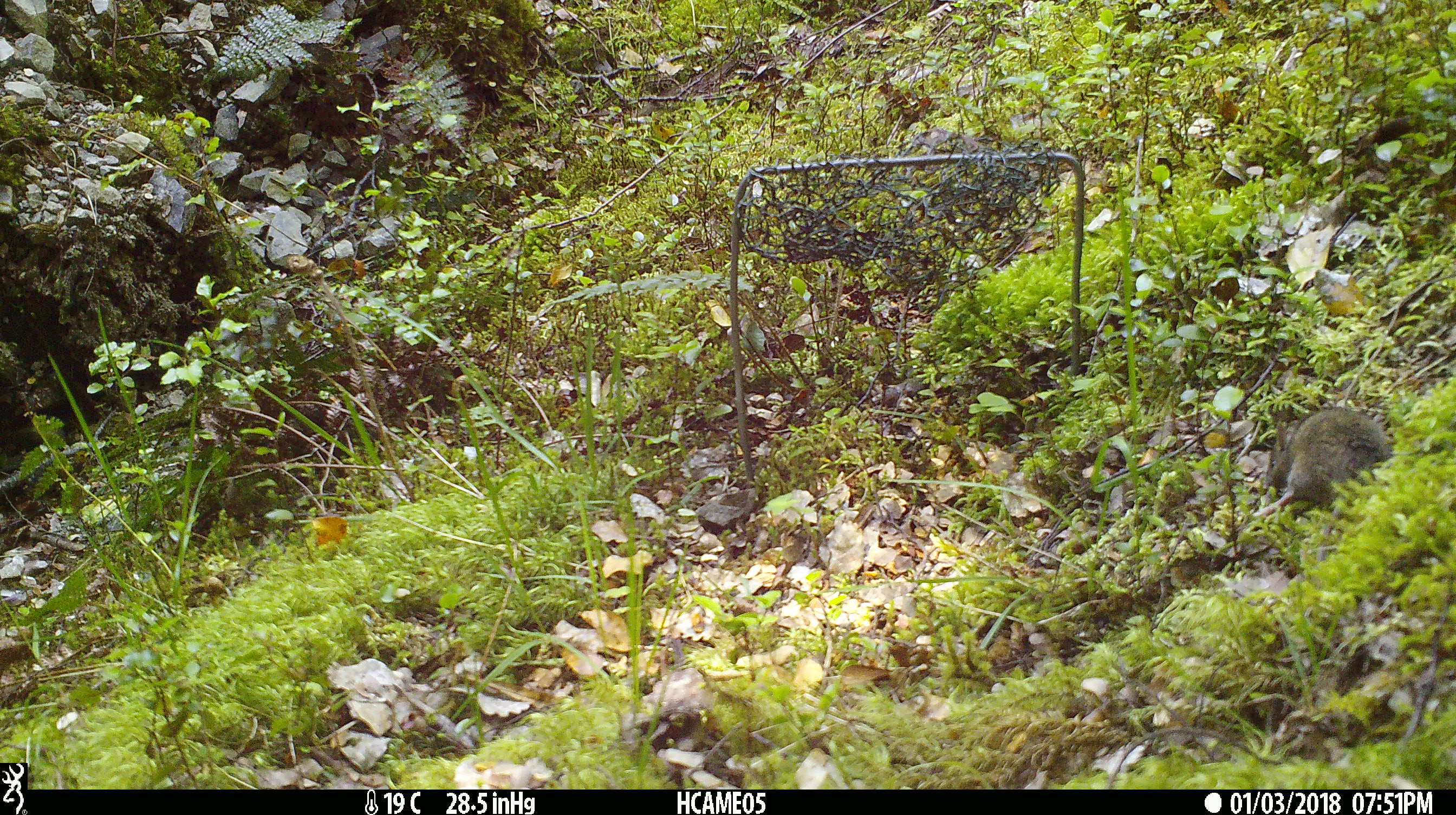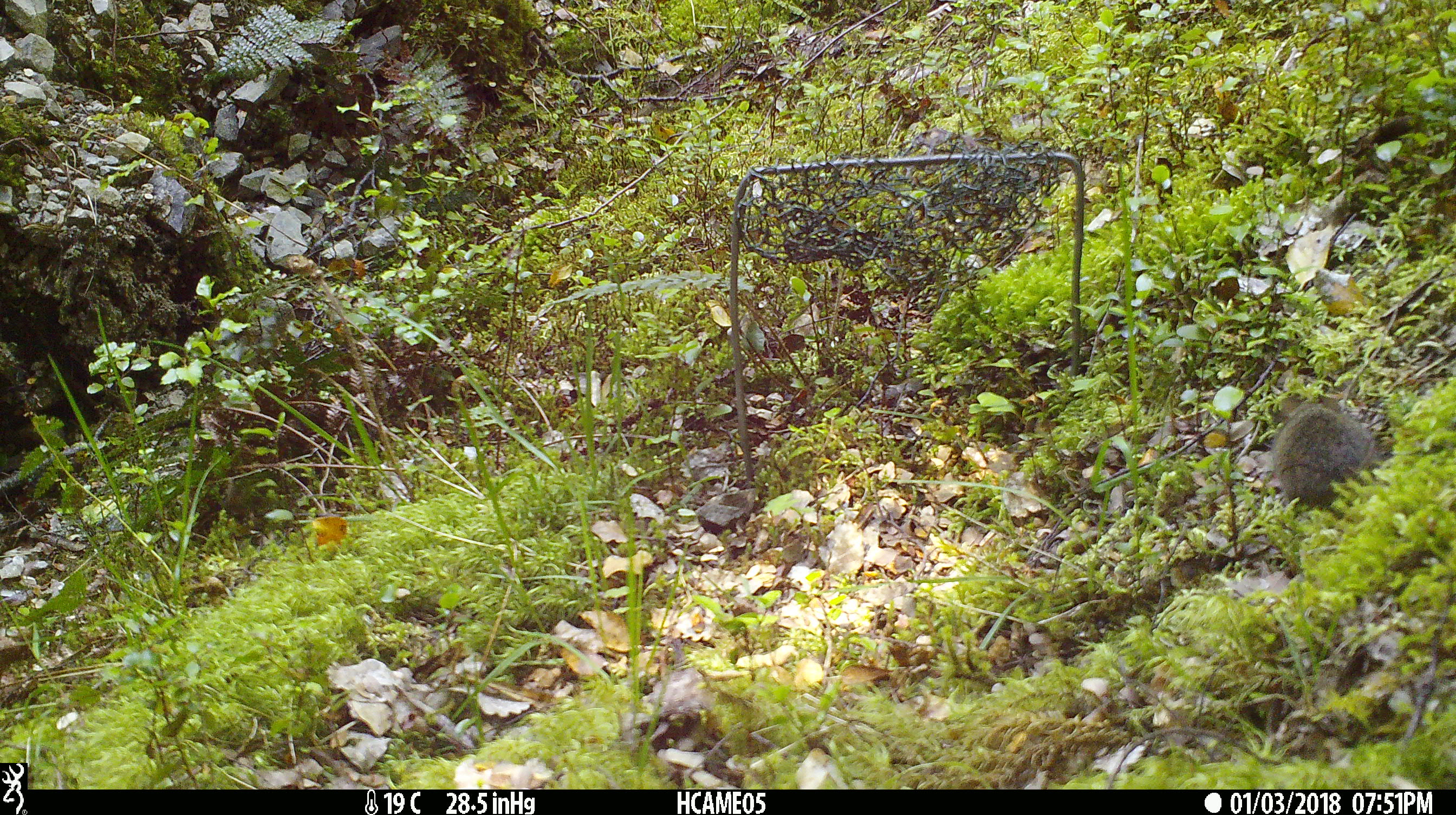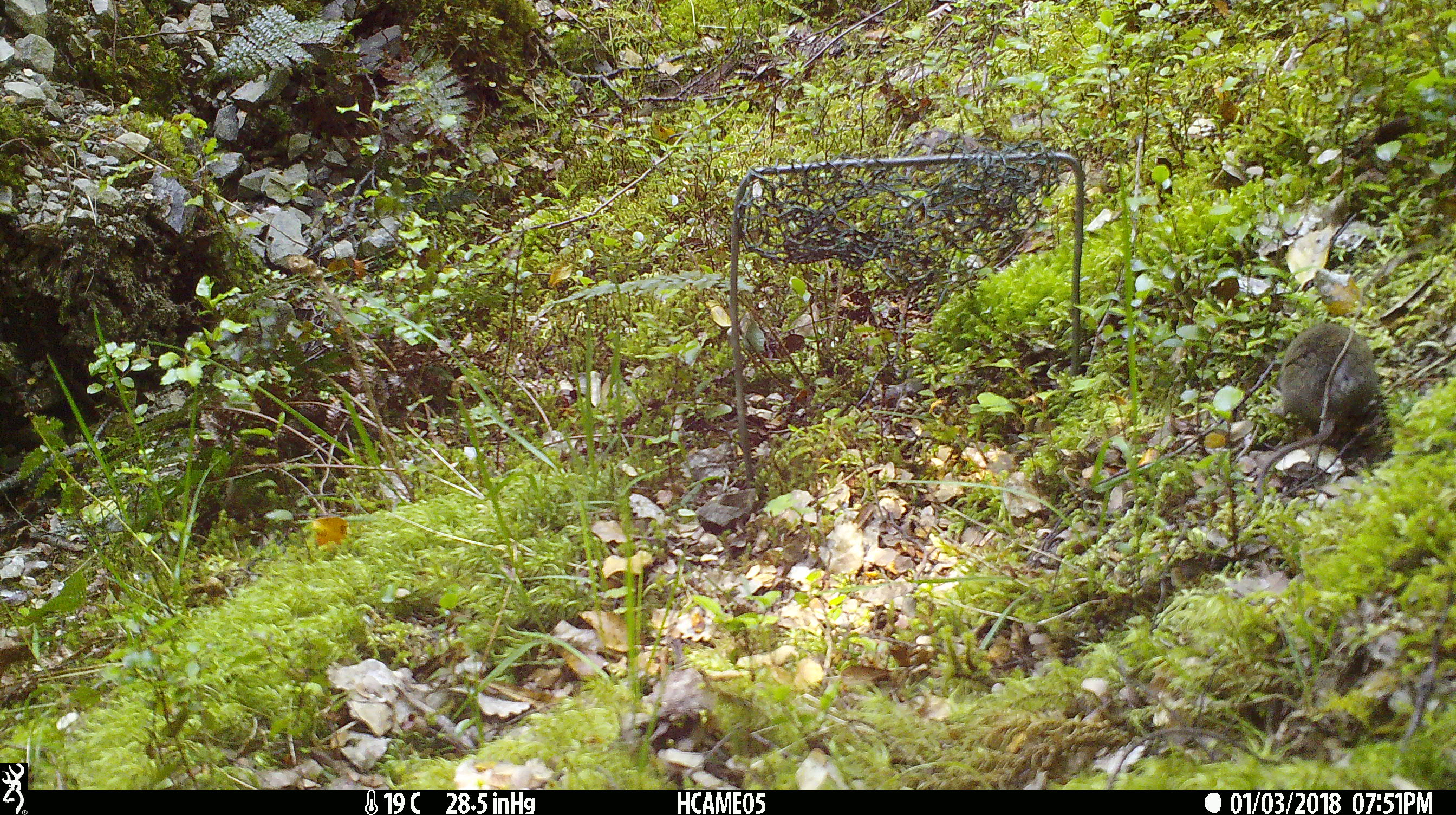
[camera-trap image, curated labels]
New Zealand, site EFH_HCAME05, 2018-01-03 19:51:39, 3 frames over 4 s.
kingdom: Animalia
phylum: Chordata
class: Mammalia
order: Rodentia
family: Muridae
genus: Mus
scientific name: Mus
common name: mouse